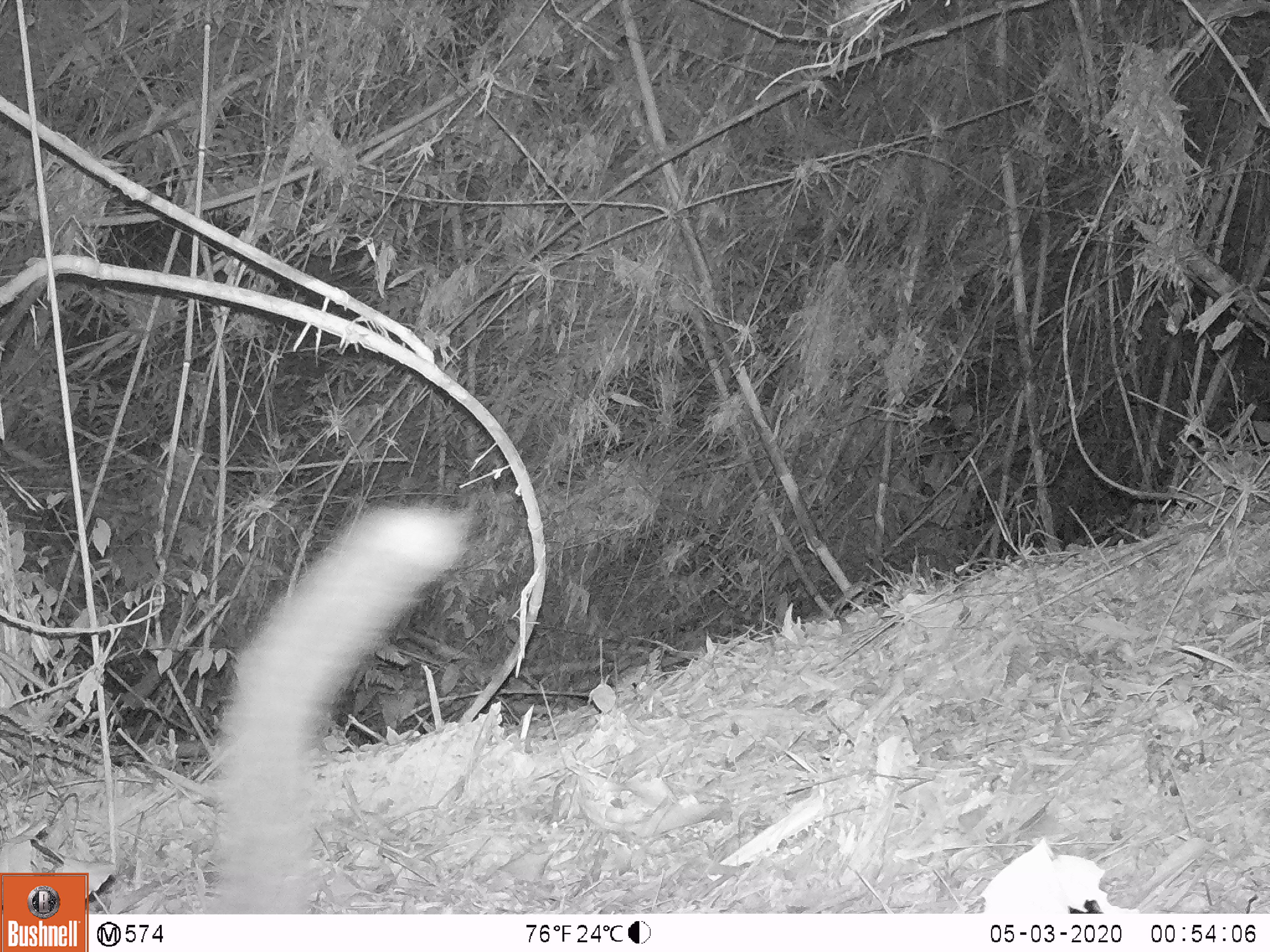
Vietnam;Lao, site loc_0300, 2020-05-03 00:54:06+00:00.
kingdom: Animalia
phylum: Chordata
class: Mammalia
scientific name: Mammalia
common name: mammal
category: unidentified small mammal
Unidentified small mammal (mammal) (Mammalia). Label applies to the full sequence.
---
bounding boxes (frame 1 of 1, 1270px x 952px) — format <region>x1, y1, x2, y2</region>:
unidentified small mammal: <region>206, 500, 467, 914</region>